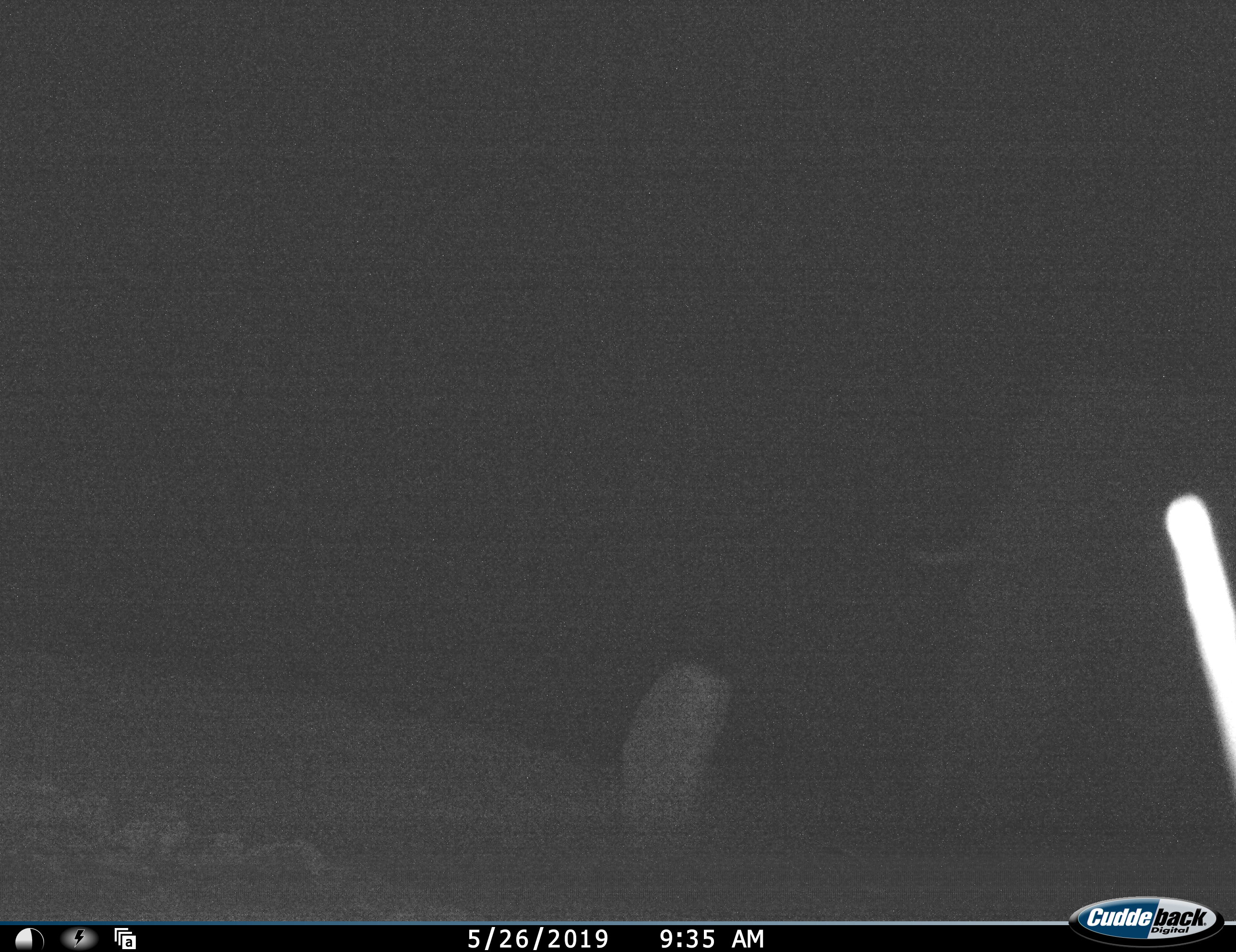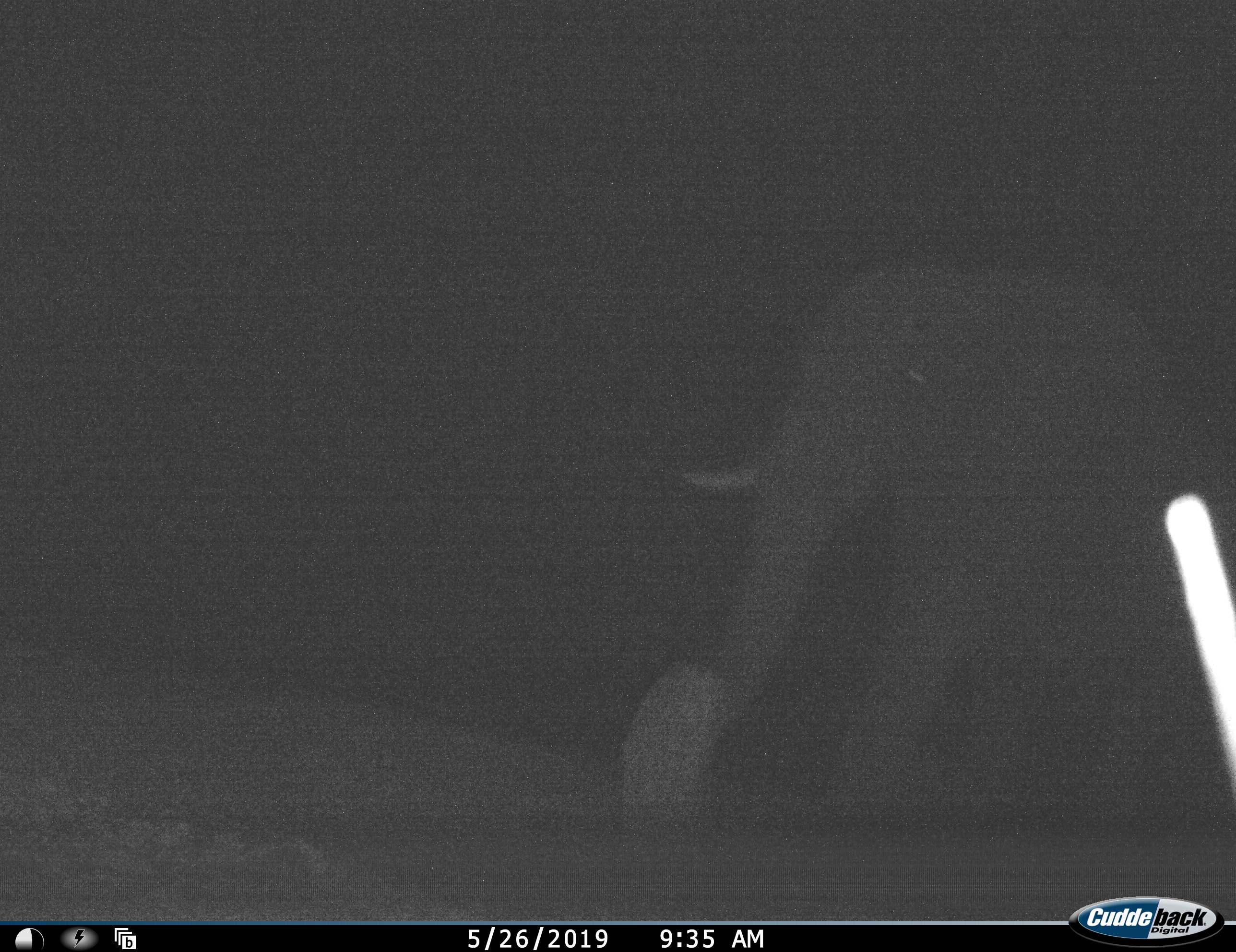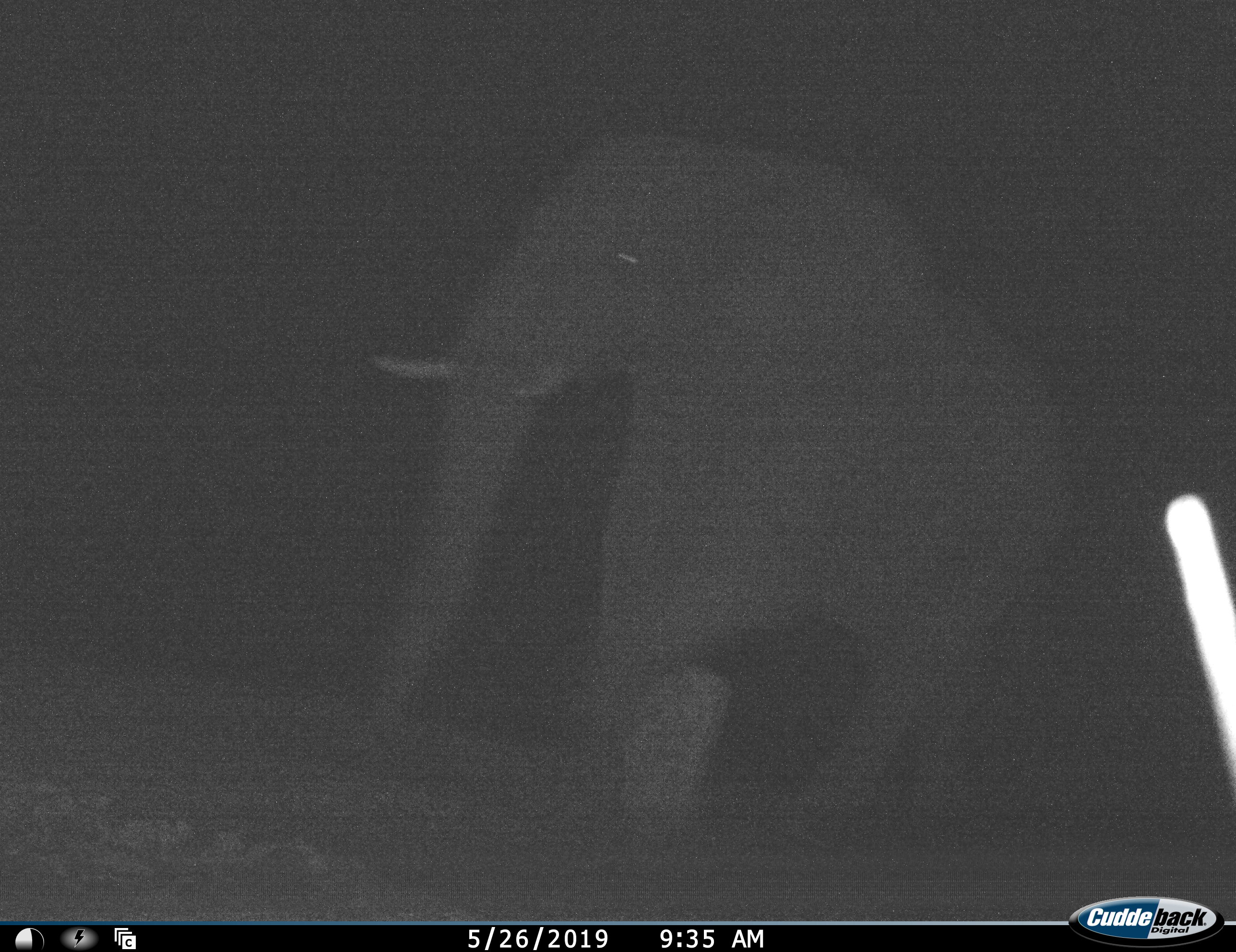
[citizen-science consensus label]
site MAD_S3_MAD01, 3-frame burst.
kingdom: Animalia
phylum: Chordata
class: Mammalia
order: Proboscidea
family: Elephantidae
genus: Loxodonta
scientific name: Loxodonta africana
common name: african bush elephant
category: elephant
Elephant (african bush elephant) (Loxodonta africana), count 1. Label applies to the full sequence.